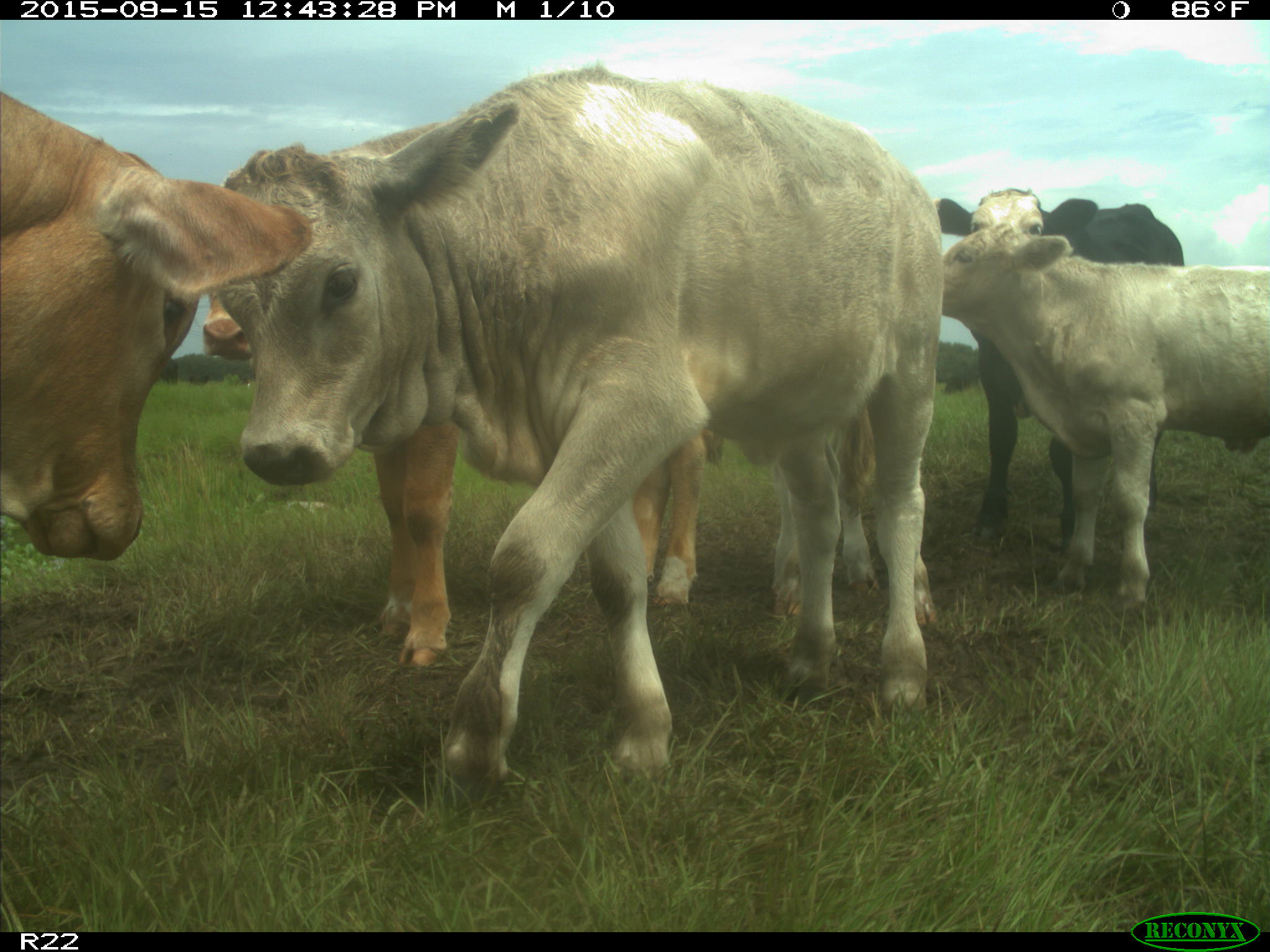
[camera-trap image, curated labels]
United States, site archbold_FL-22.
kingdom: Animalia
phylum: Chordata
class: Mammalia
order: Artiodactyla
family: Bovidae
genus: Bos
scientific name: Bos taurus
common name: domestic cow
Bos taurus (domestic cow).